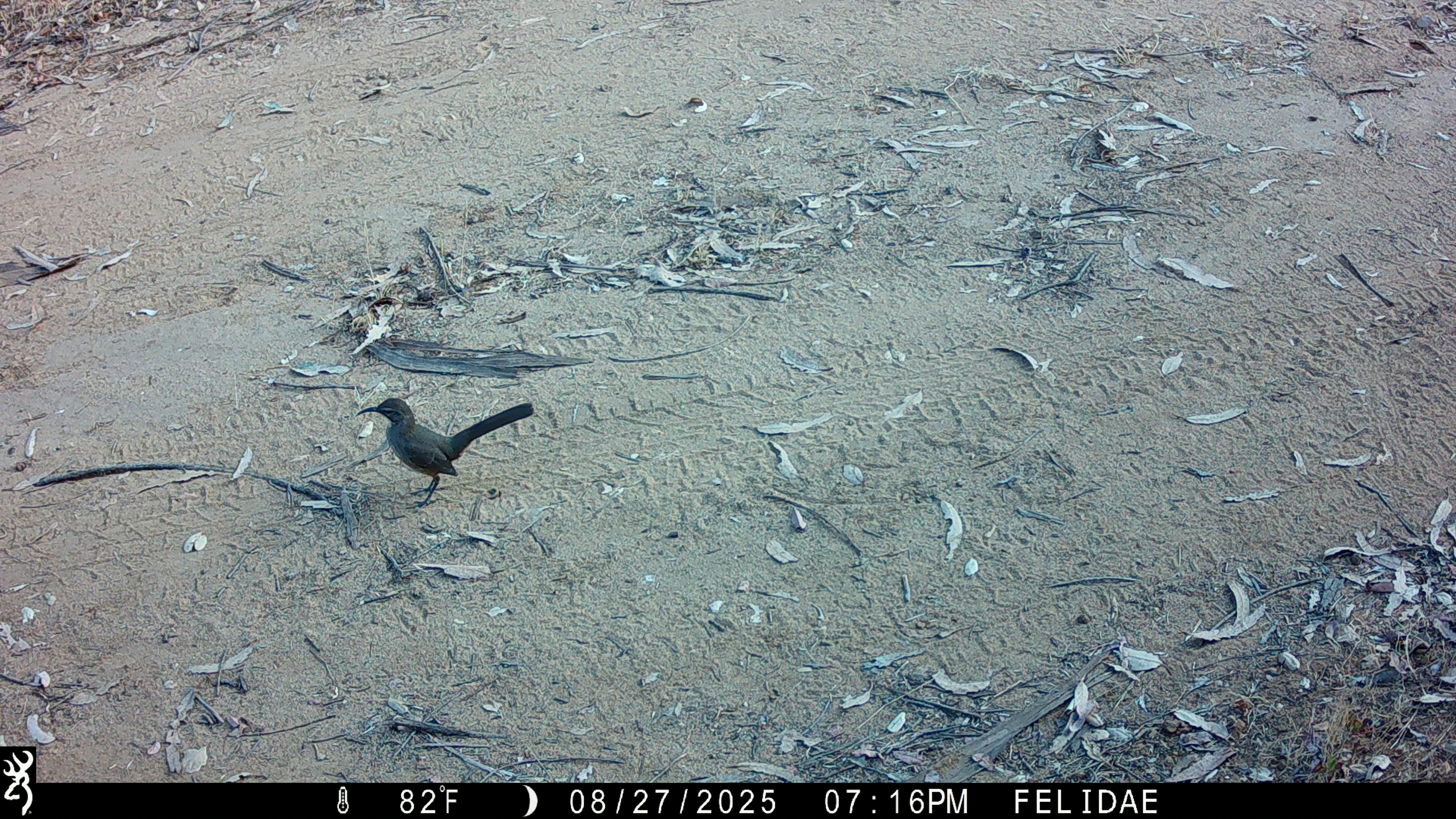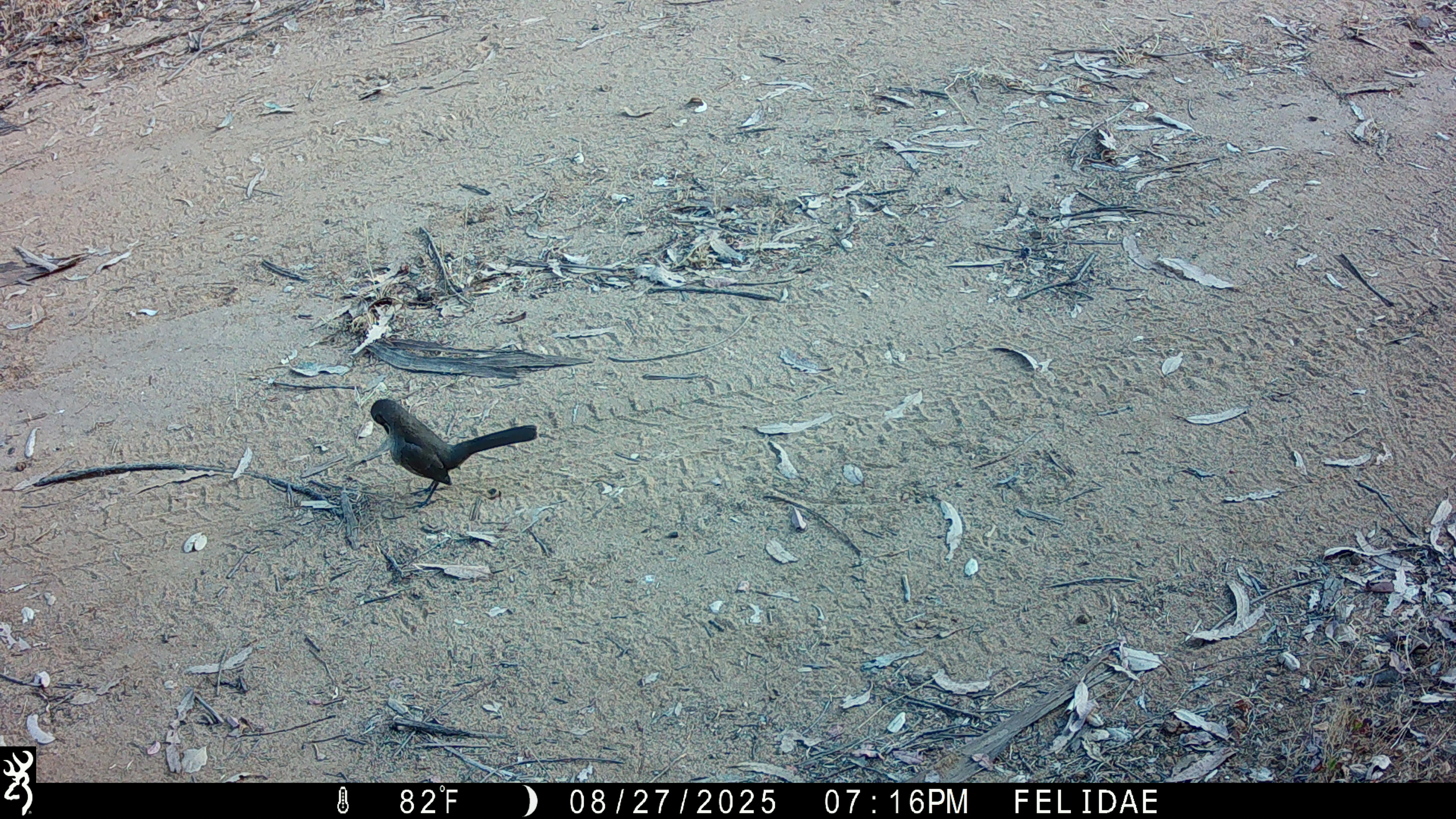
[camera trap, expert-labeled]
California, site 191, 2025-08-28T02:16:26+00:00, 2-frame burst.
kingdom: Animalia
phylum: Chordata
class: Aves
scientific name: Aves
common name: bird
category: unknown bird